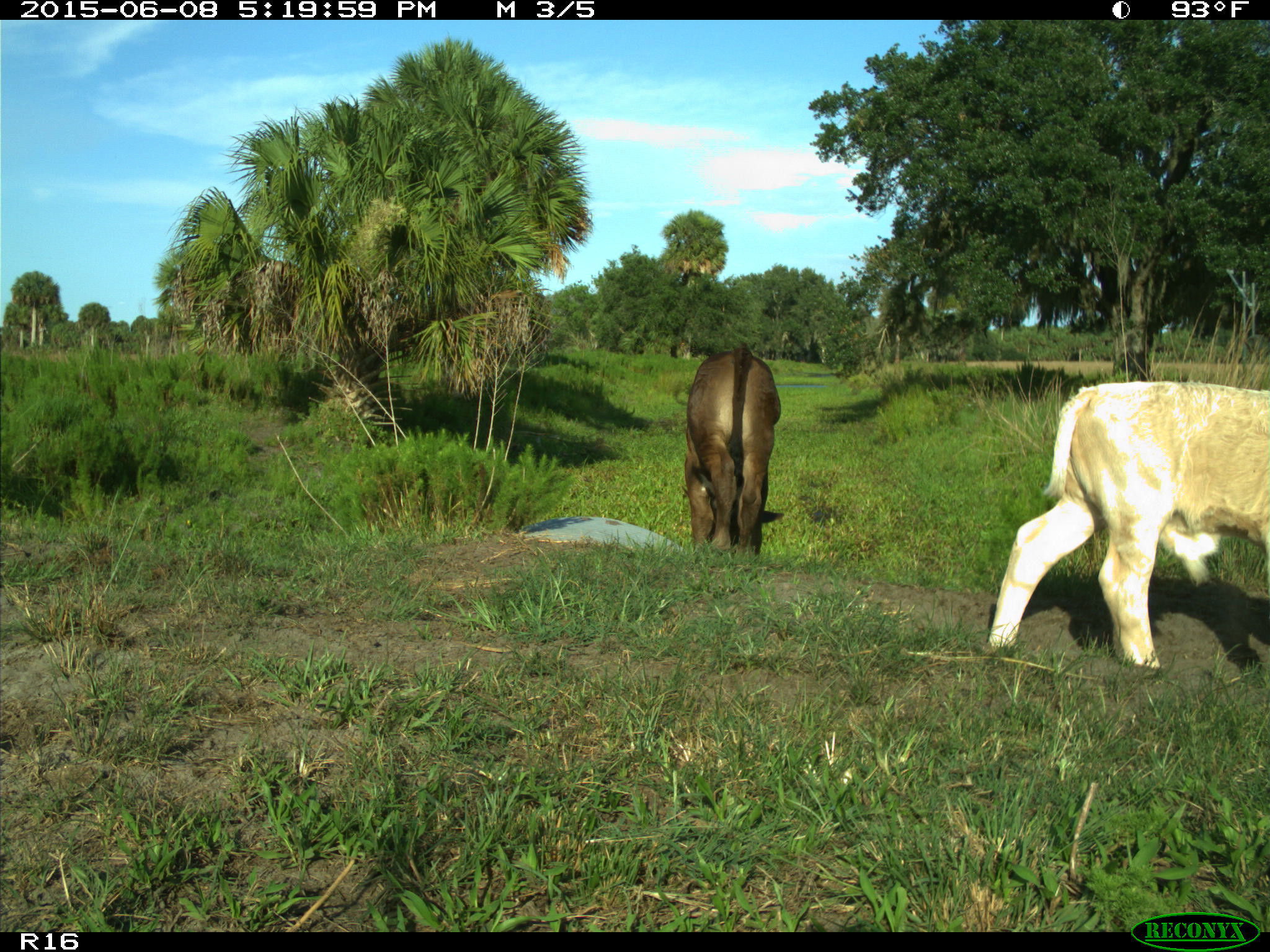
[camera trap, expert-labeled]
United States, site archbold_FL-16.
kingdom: Animalia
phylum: Chordata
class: Mammalia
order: Artiodactyla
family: Bovidae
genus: Bos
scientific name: Bos taurus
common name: domestic cow